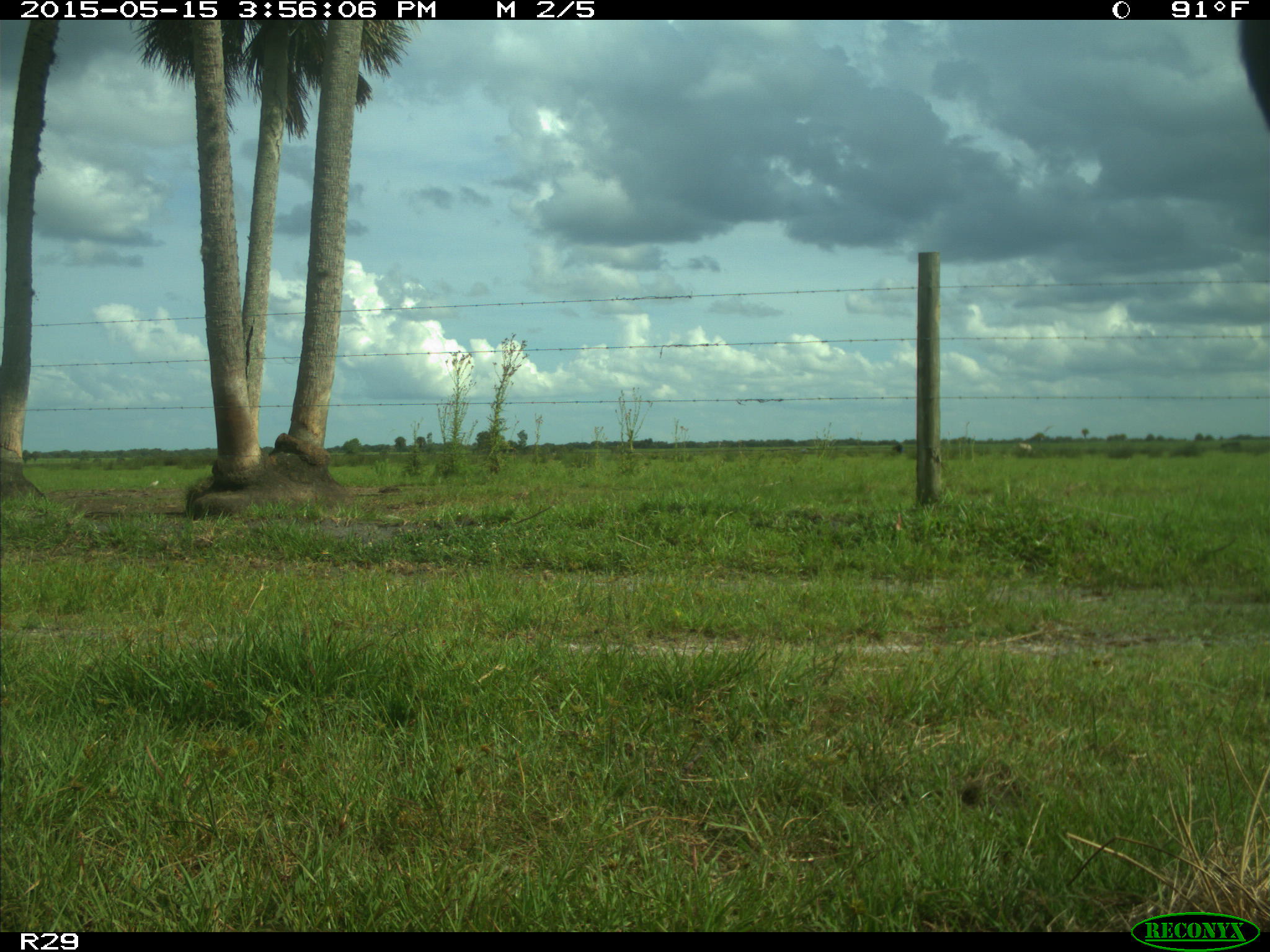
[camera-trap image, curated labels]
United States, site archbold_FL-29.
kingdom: Animalia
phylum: Chordata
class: Mammalia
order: Artiodactyla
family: Bovidae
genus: Bos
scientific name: Bos taurus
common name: domestic cow